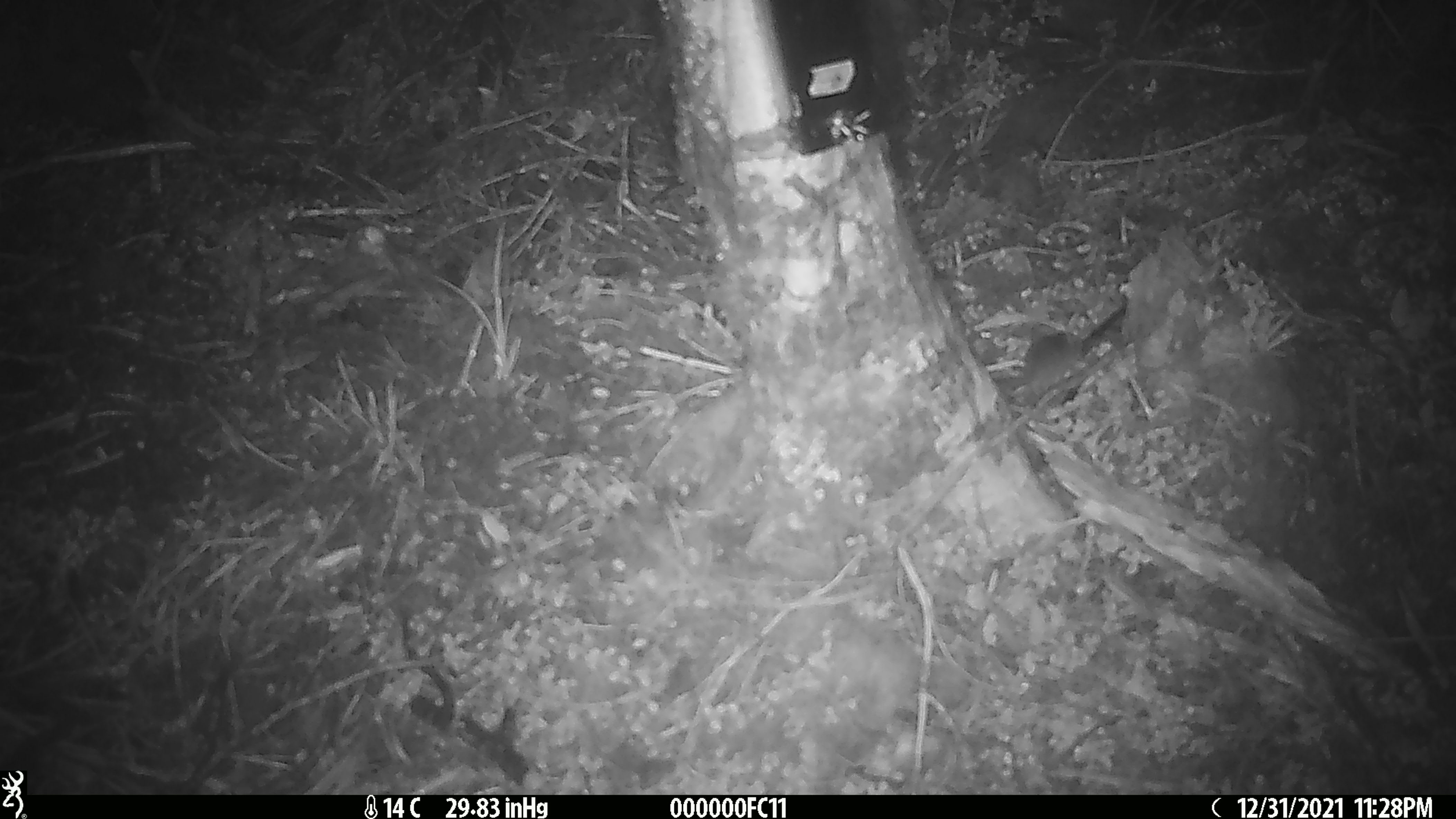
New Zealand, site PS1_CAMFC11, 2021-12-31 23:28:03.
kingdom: Animalia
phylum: Chordata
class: Mammalia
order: Rodentia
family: Muridae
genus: Mus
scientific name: Mus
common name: mouse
Mouse (Mus).